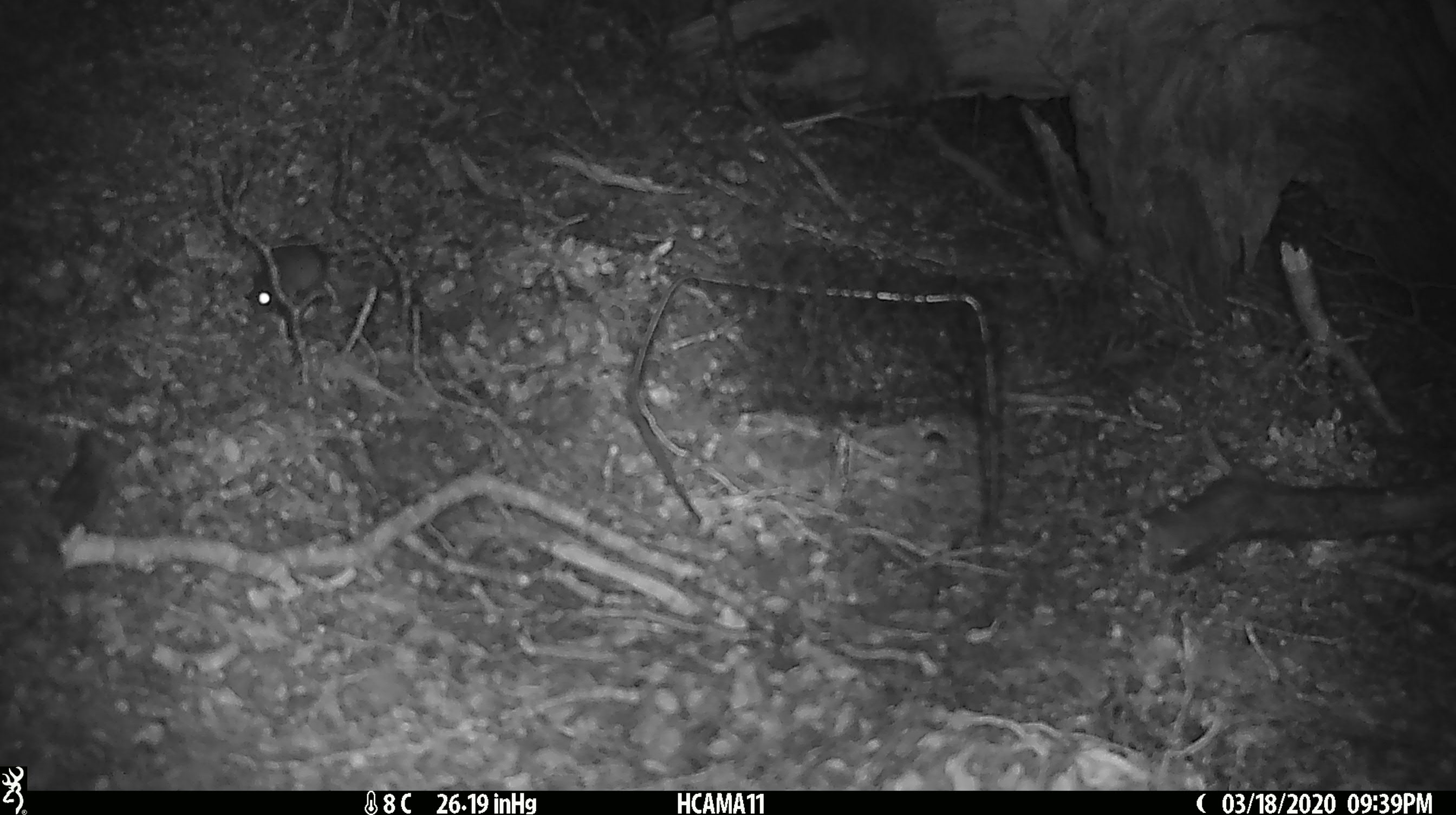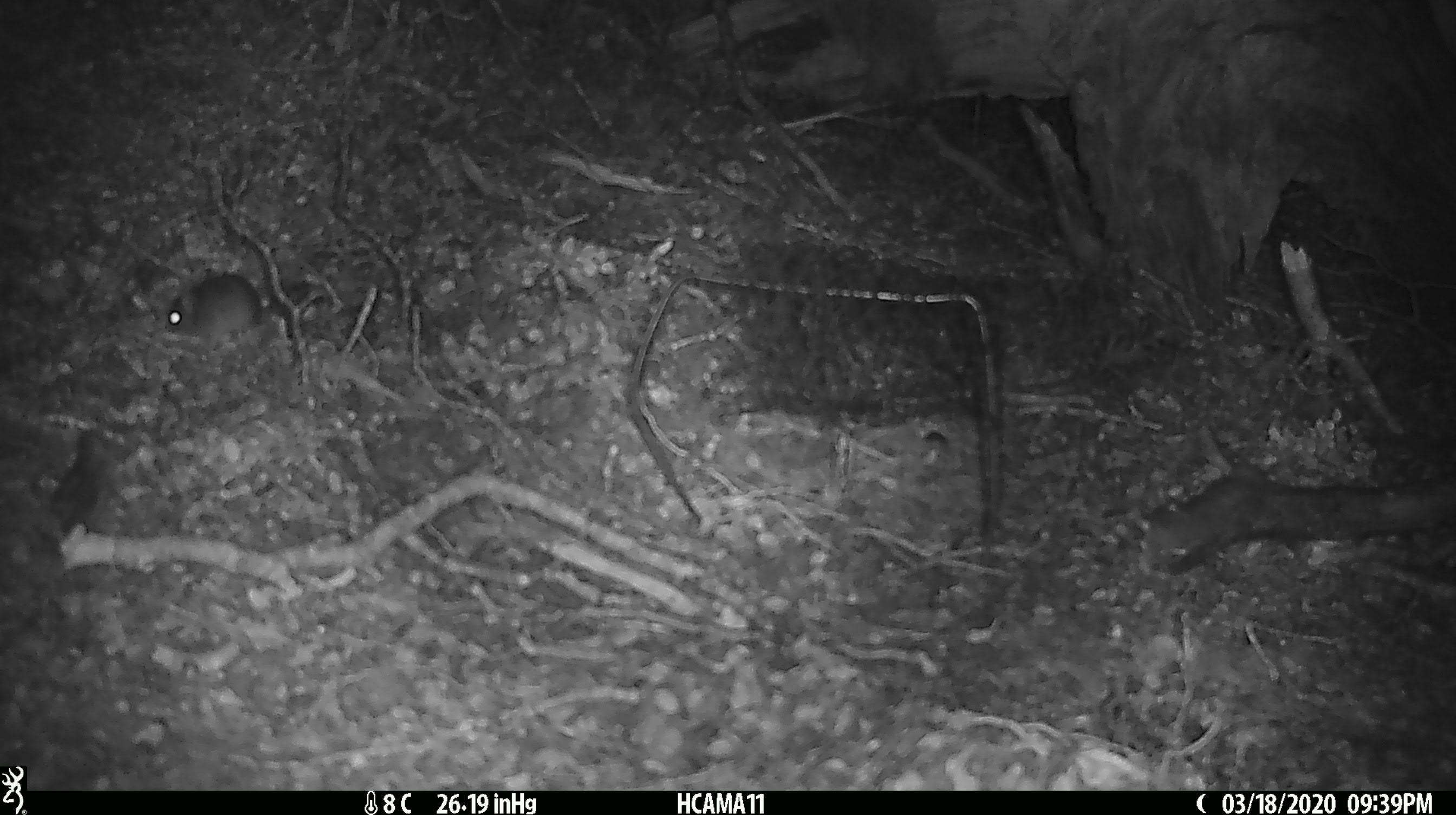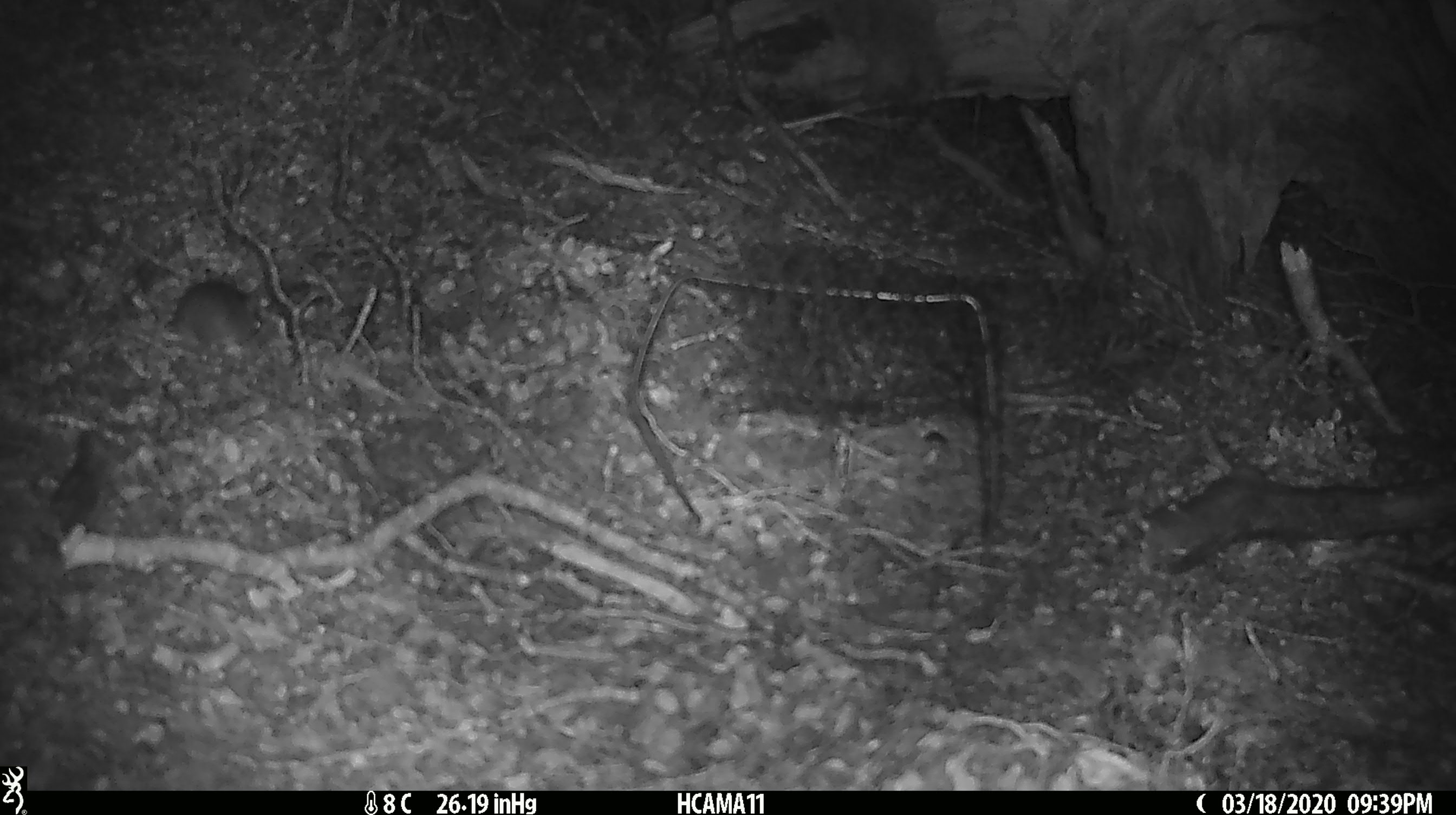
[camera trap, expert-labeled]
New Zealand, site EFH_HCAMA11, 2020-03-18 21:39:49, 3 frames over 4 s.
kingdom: Animalia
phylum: Chordata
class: Mammalia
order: Rodentia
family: Muridae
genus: Mus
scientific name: Mus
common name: mouse